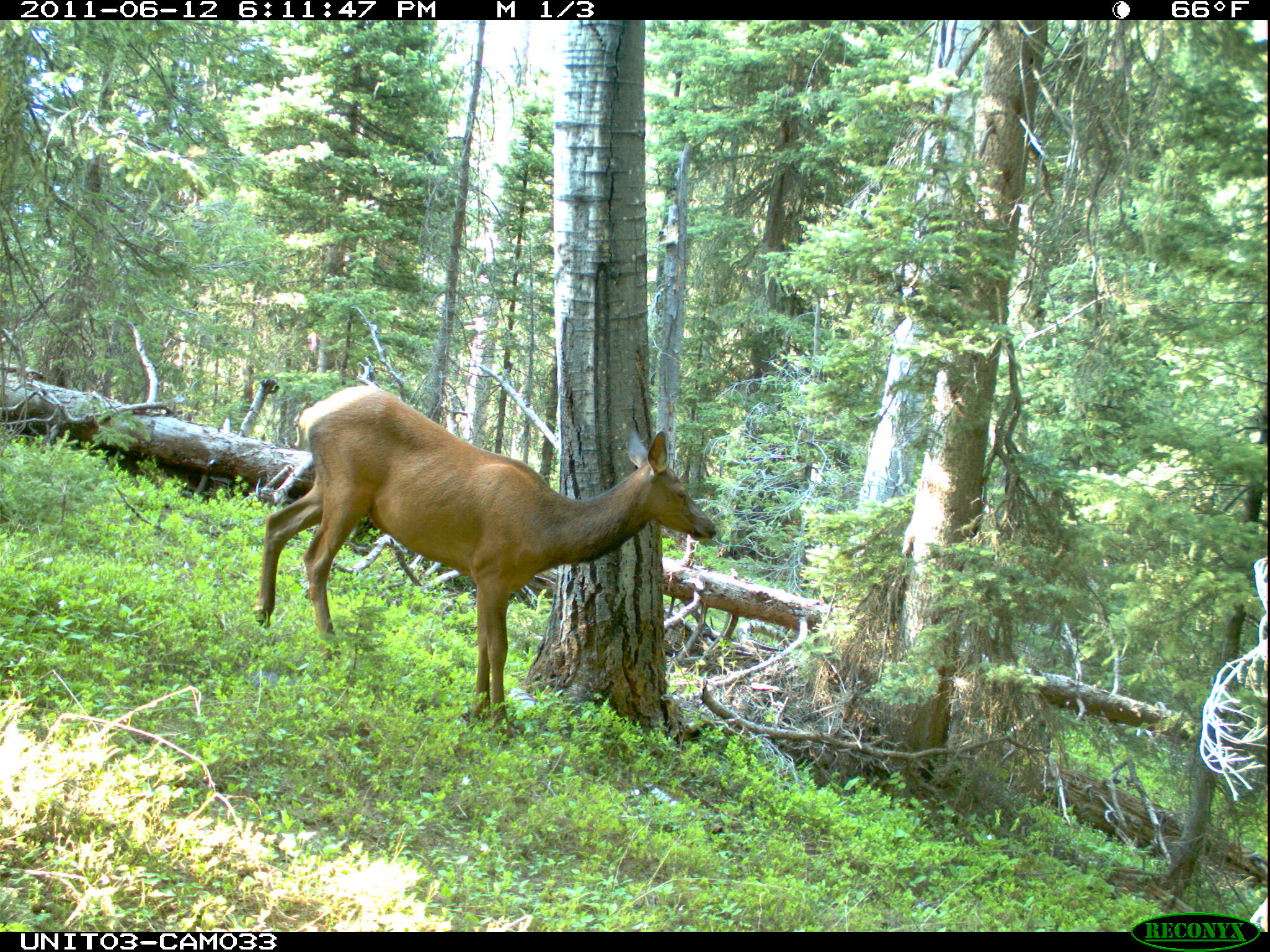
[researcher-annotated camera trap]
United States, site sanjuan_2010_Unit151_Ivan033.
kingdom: Animalia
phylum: Chordata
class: Mammalia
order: Artiodactyla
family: Cervidae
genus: Cervus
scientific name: Cervus elaphus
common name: red deer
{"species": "Cervus elaphus (red deer)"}